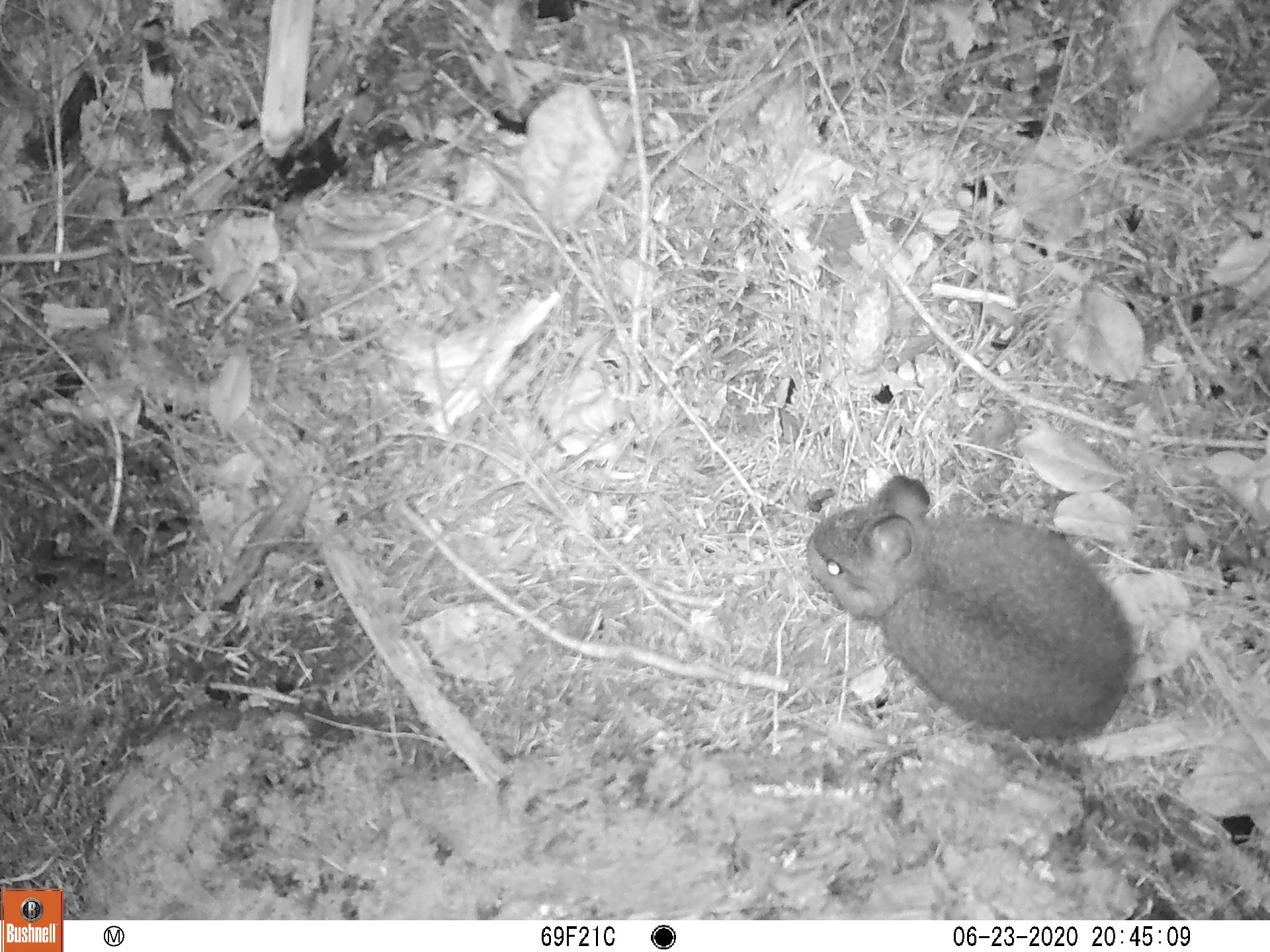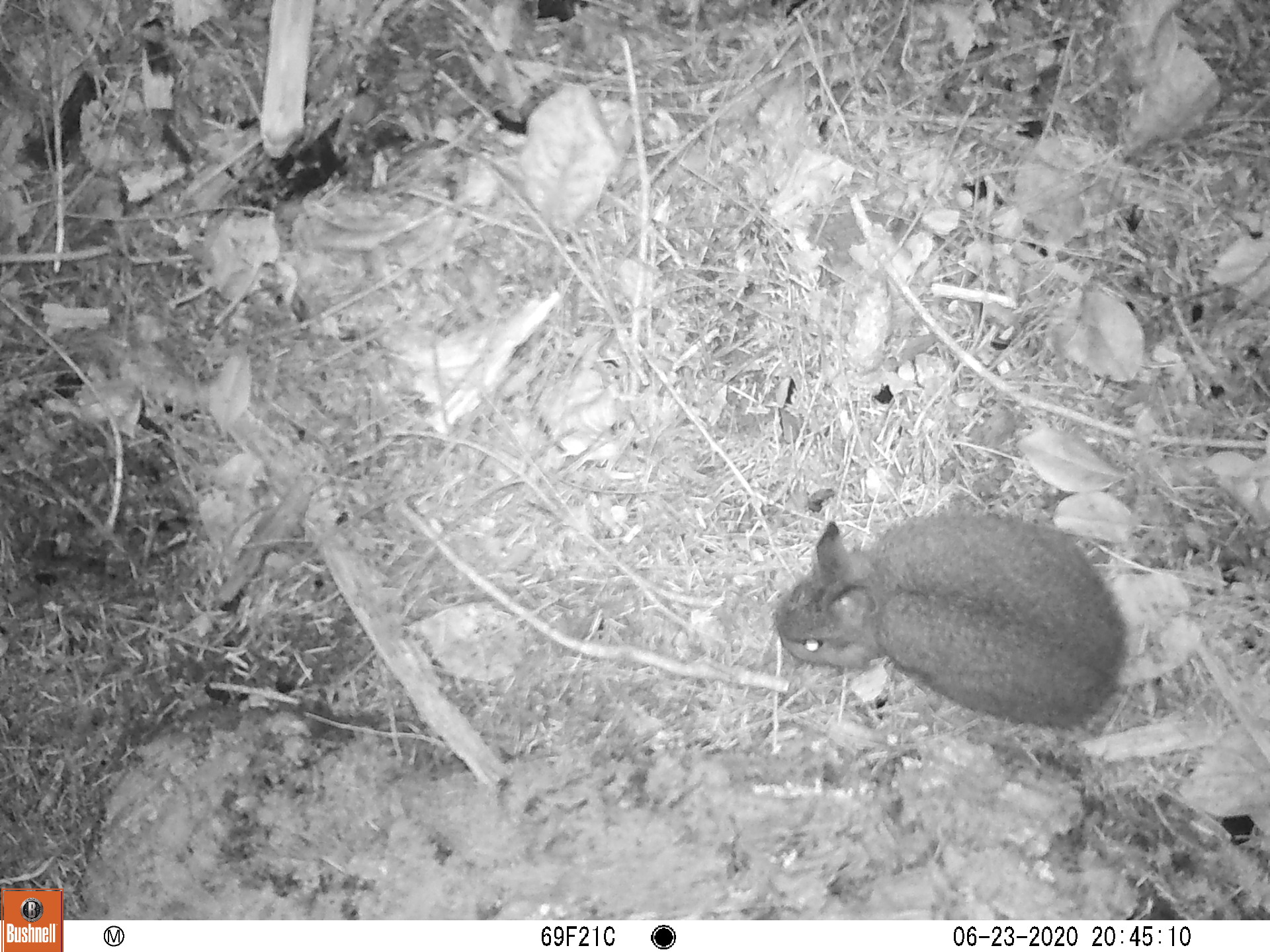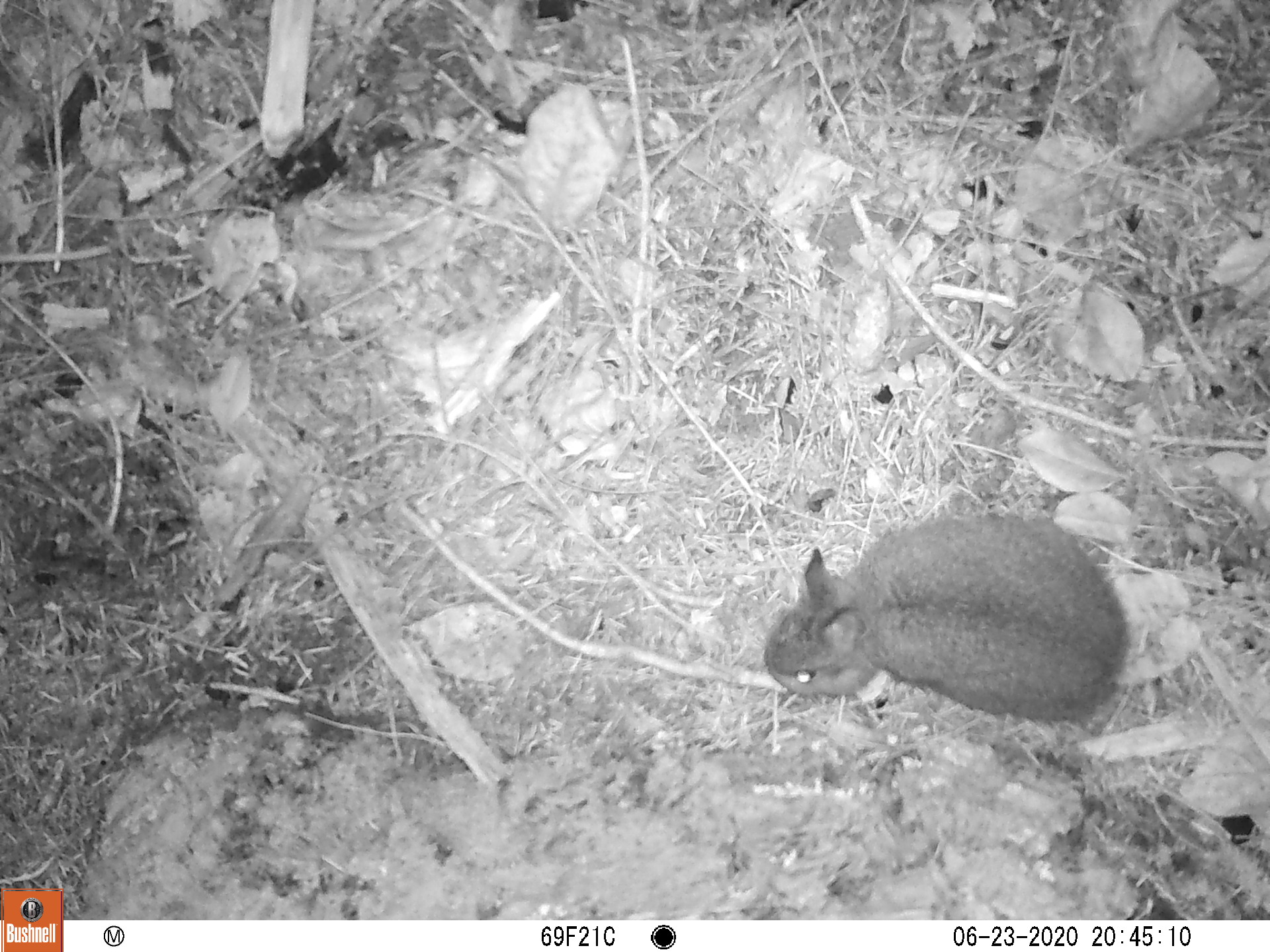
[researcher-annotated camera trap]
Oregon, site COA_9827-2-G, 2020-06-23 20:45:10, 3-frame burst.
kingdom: Animalia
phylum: Chordata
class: Mammalia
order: Lagomorpha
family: Leporidae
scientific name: Leporidae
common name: hares and rabbits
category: leporidae family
Leporidae family (hares and rabbits) (Leporidae).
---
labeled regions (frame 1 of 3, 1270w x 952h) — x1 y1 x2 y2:
leporidae family: 798 470 1138 746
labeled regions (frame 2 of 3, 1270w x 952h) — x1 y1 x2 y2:
leporidae family: 768 502 1145 742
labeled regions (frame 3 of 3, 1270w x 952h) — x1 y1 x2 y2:
leporidae family: 757 509 1136 727